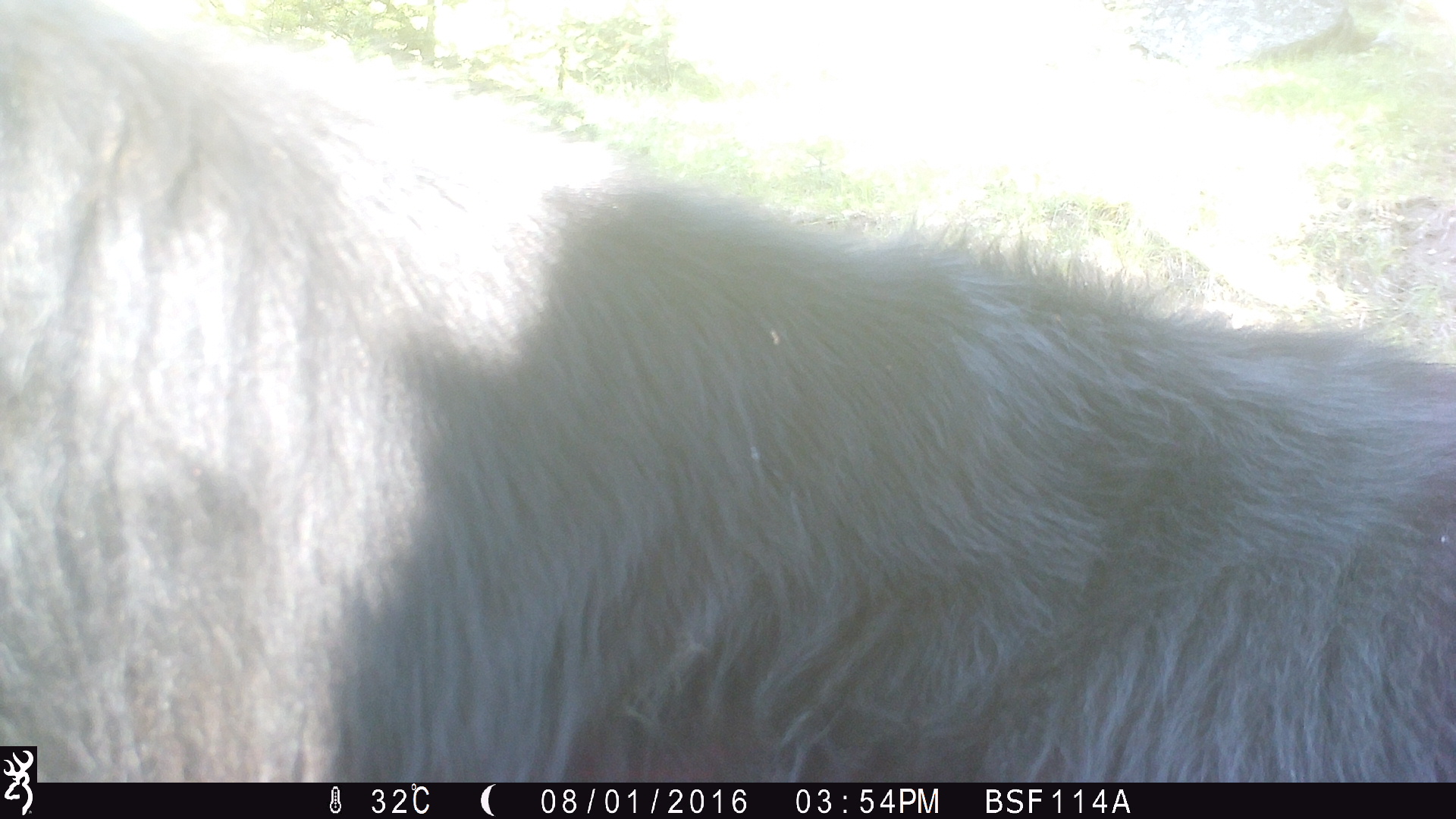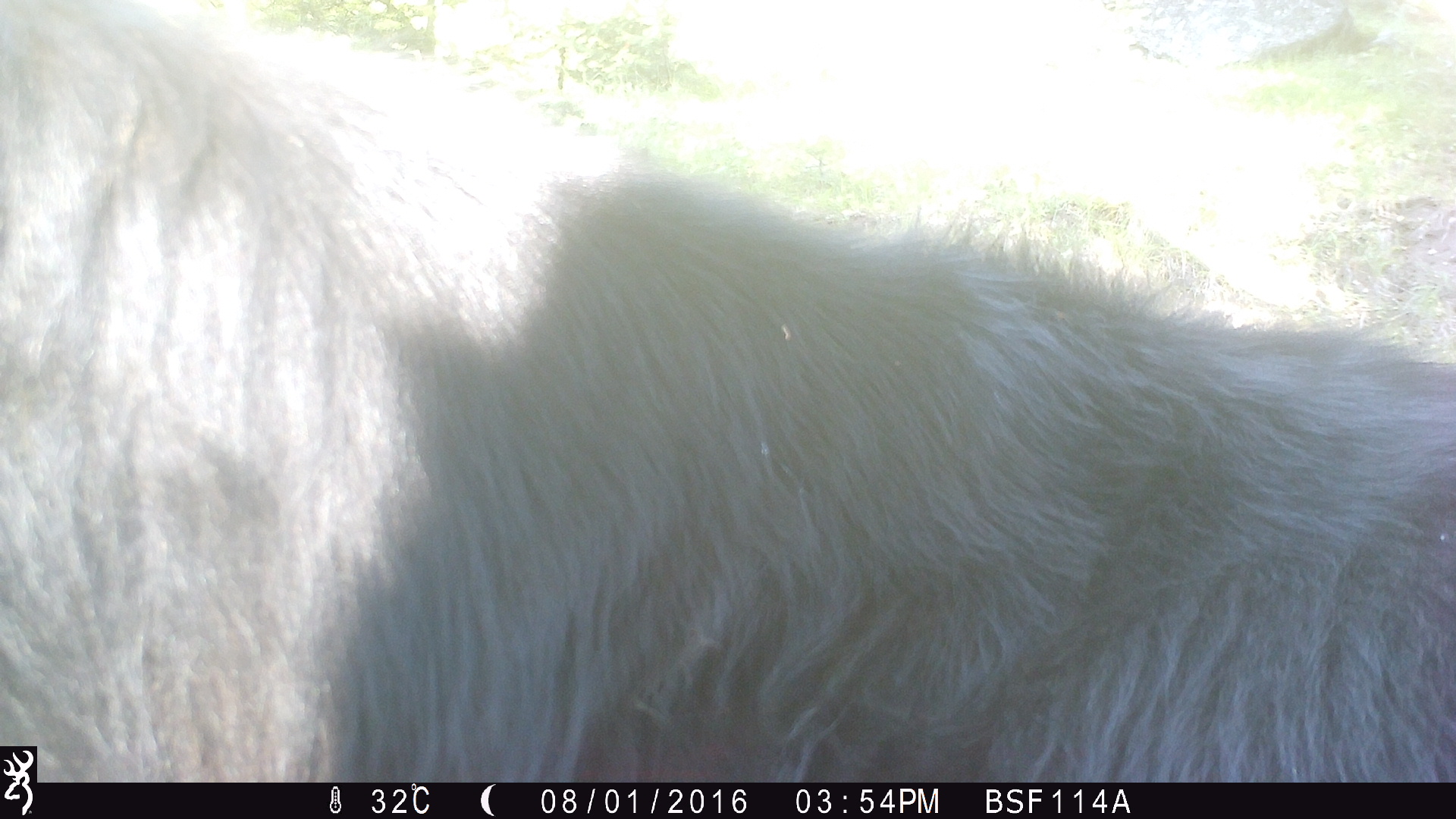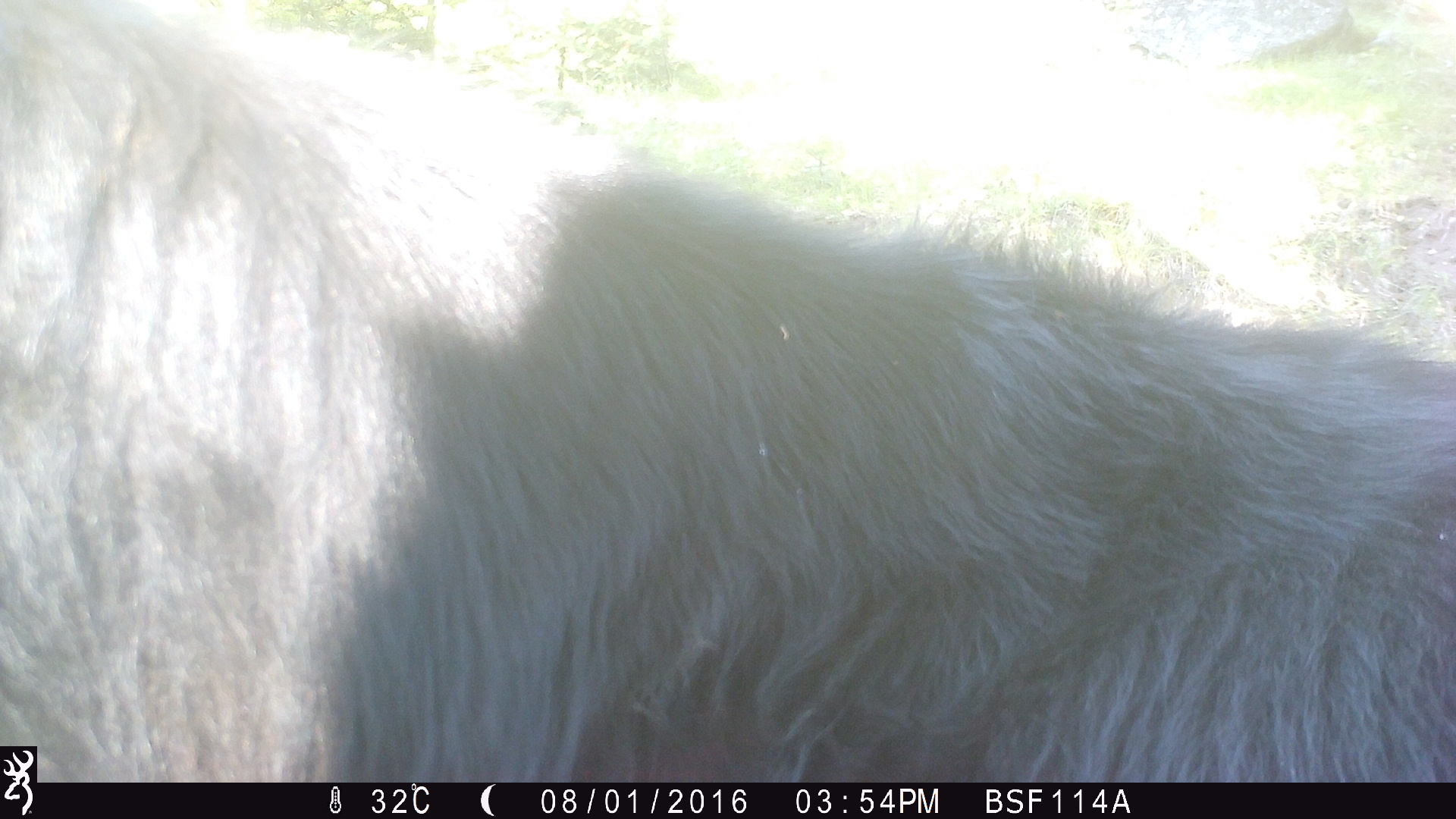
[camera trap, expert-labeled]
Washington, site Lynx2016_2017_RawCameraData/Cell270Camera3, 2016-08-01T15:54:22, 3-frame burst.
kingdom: Animalia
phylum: Chordata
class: Mammalia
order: Artiodactyla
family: Bovidae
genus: Bos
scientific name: Bos taurus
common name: domestic cattle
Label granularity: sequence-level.